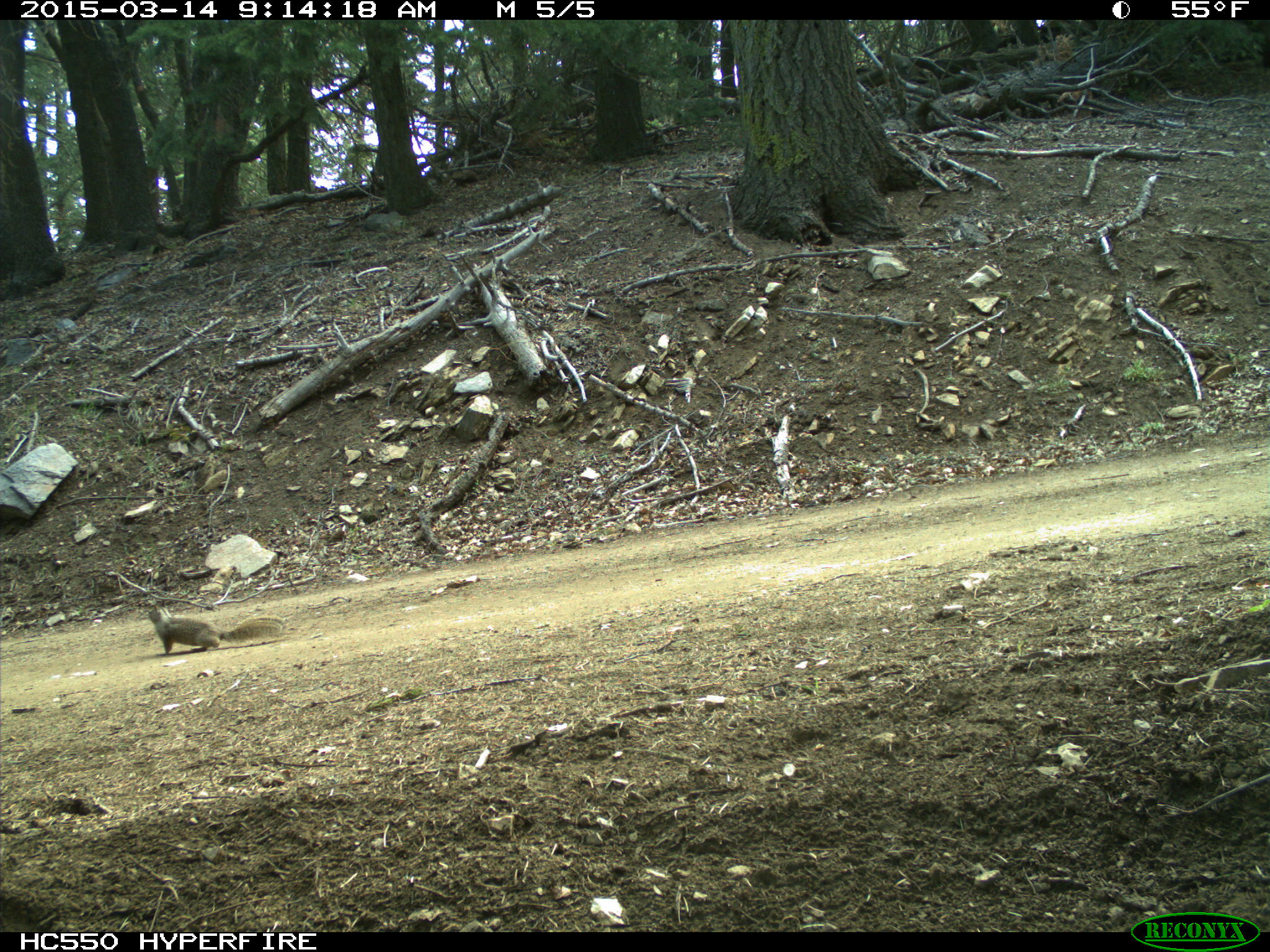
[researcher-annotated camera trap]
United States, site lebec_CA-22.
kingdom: Animalia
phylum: Chordata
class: Mammalia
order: Rodentia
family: Sciuridae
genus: Otospermophilus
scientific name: Otospermophilus beecheyi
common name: california ground squirrel